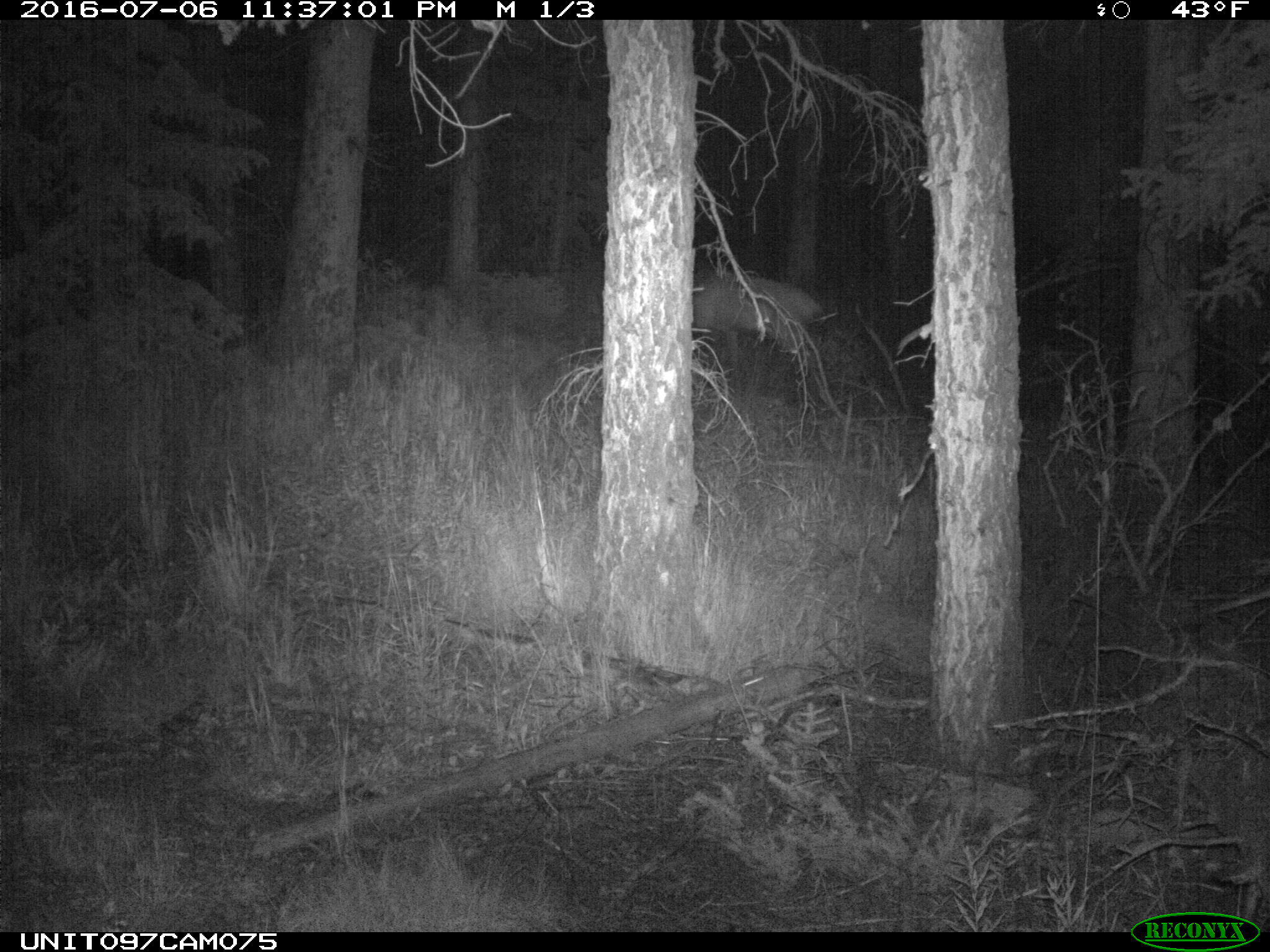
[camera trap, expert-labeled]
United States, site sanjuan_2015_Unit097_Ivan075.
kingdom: Animalia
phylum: Chordata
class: Mammalia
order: Artiodactyla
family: Cervidae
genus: Cervus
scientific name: Cervus elaphus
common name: red deer